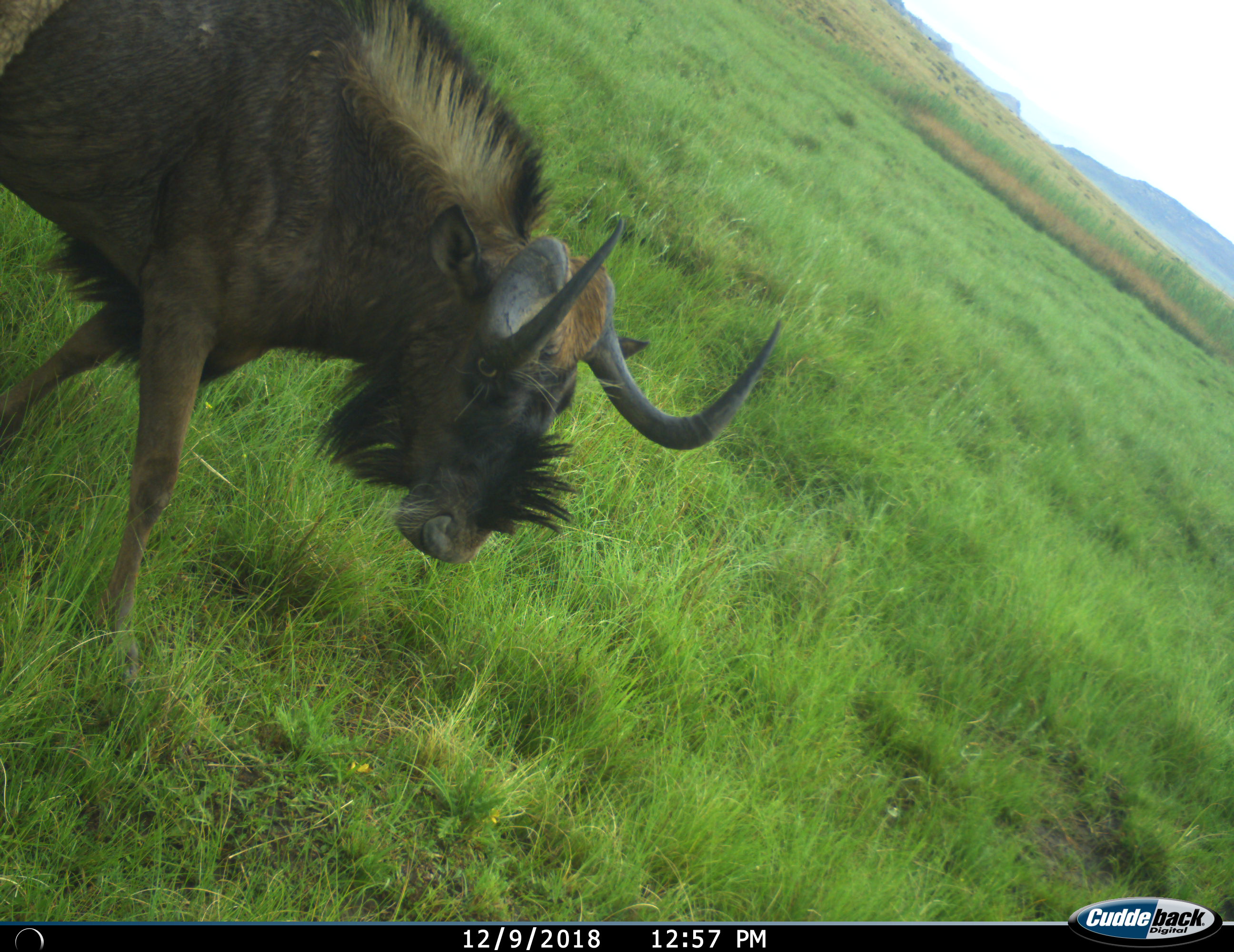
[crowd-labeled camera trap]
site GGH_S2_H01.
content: unidentified animal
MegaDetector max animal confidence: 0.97